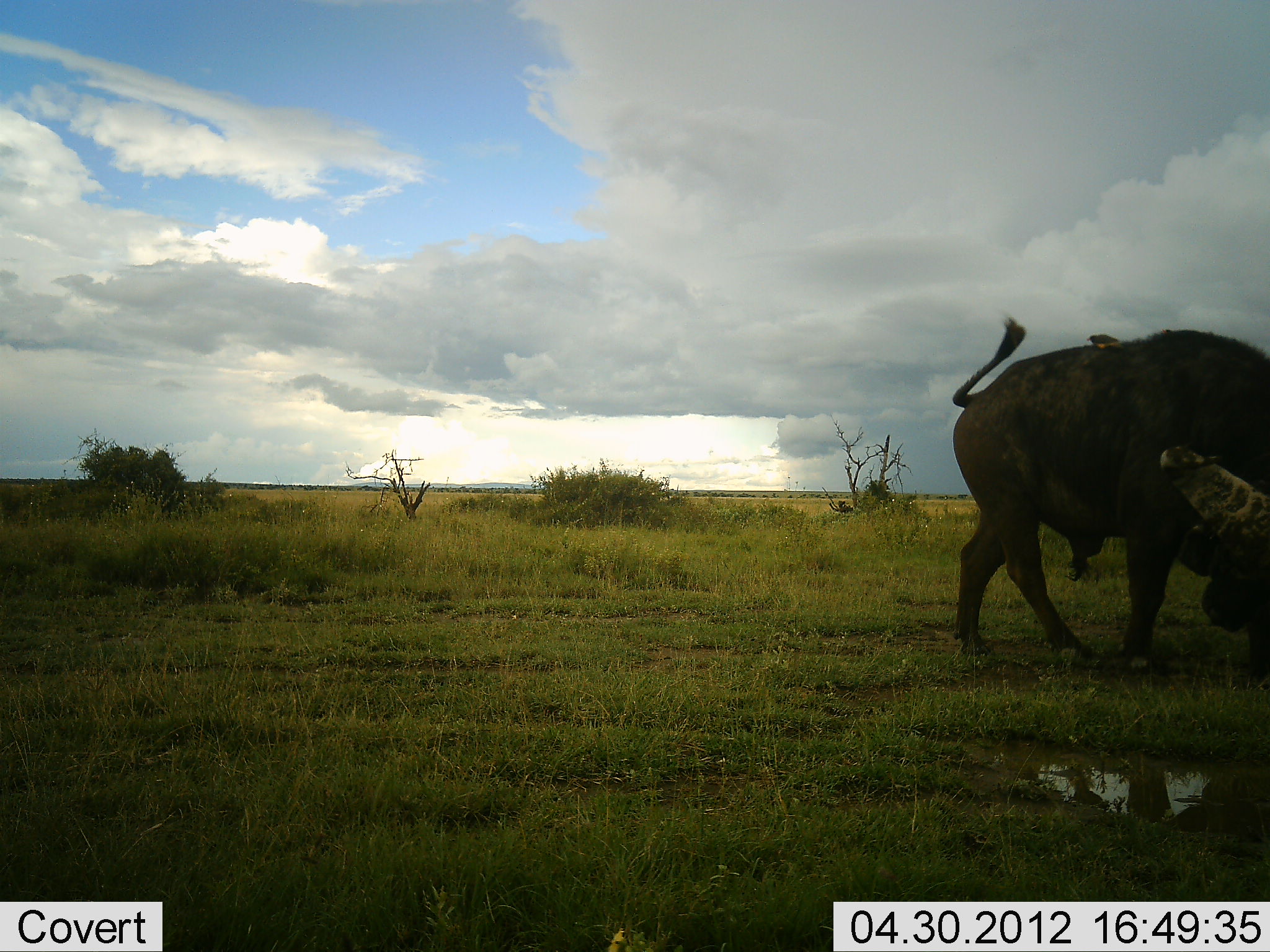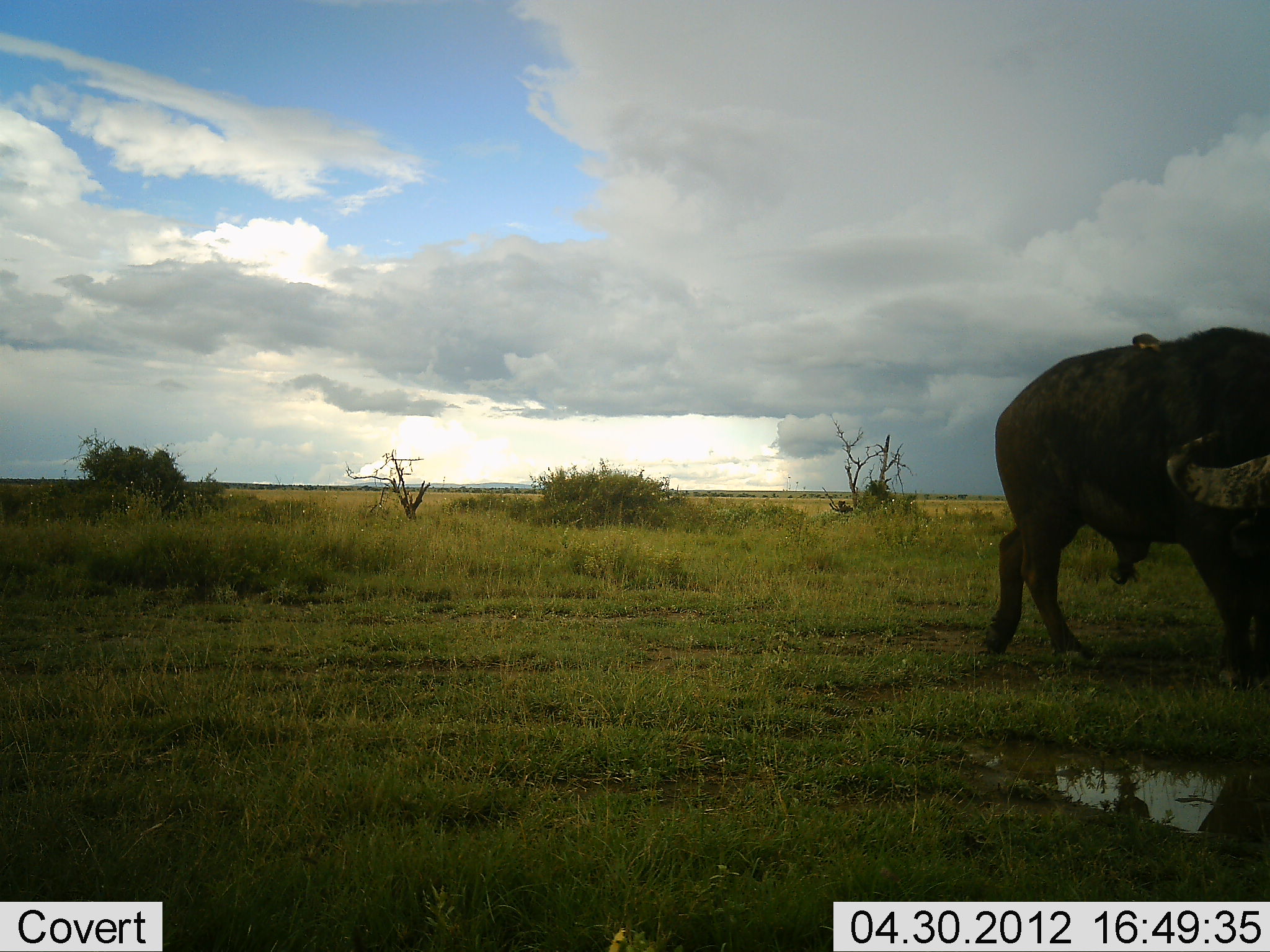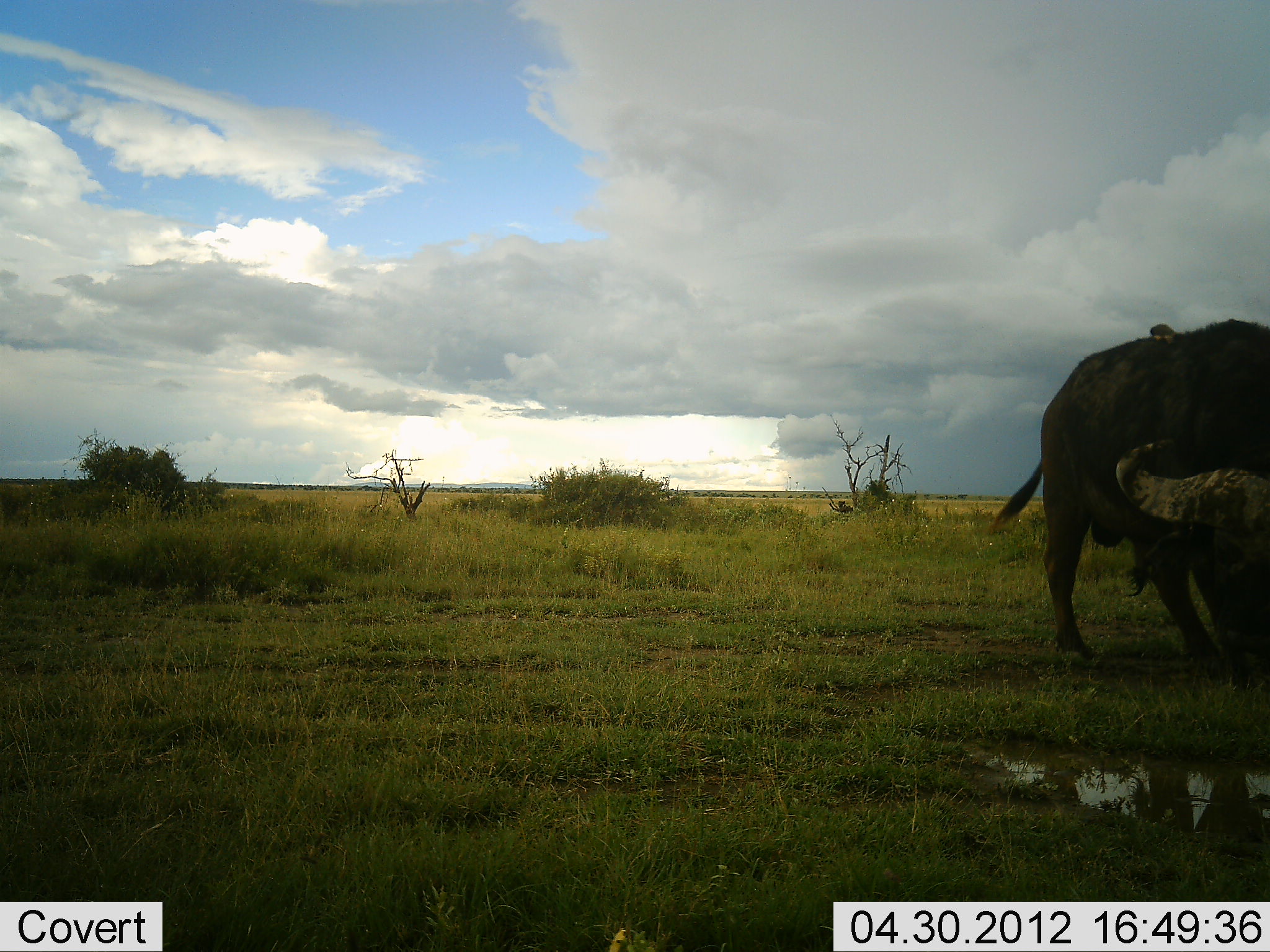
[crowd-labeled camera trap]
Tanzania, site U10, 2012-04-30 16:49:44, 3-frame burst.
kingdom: Animalia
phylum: Chordata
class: Mammalia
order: Artiodactyla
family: Bovidae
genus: Syncerus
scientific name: Syncerus caffer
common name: cape buffalo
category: buffalo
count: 1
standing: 24%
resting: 0%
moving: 57%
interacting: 5%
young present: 0%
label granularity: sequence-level